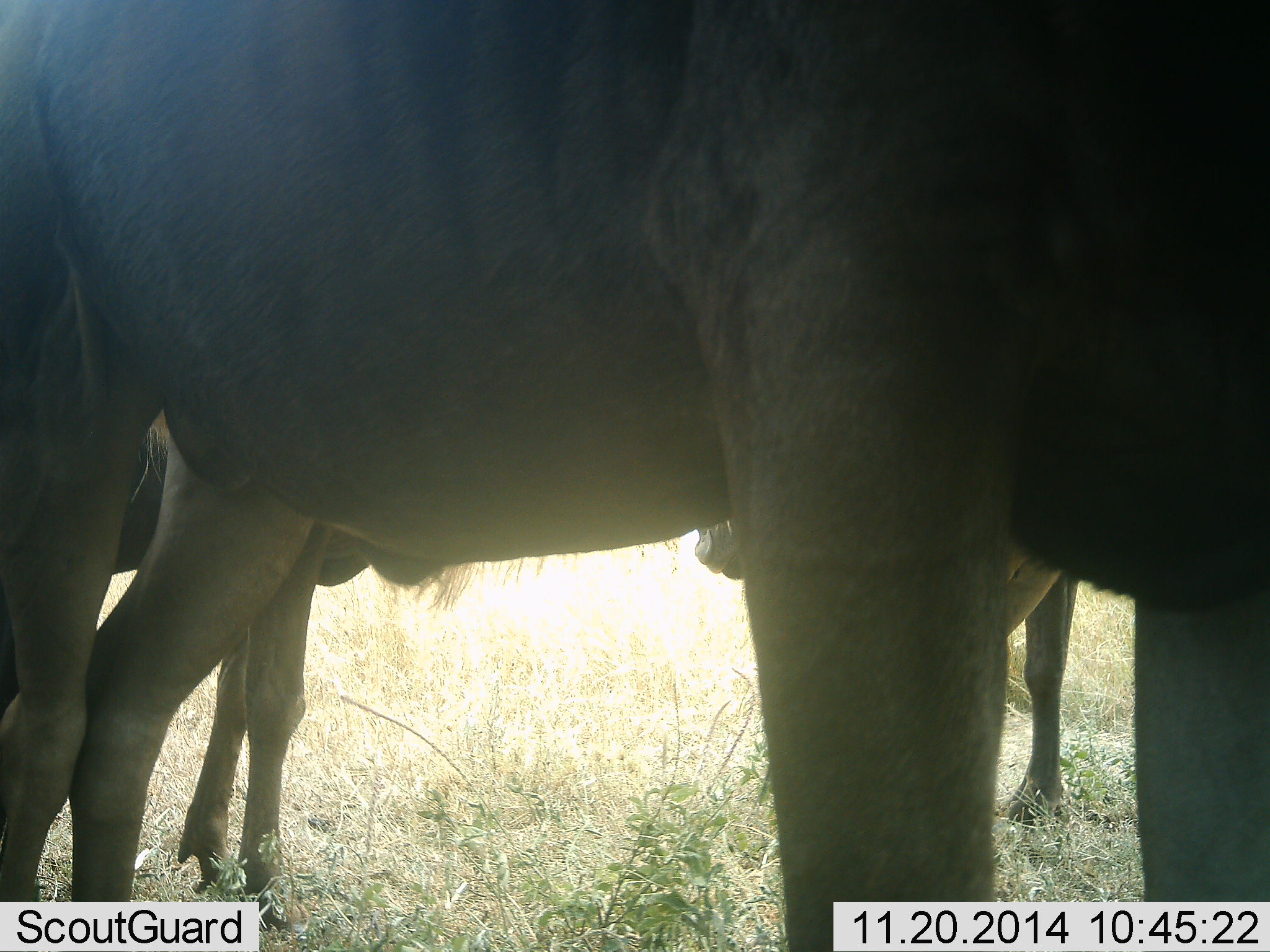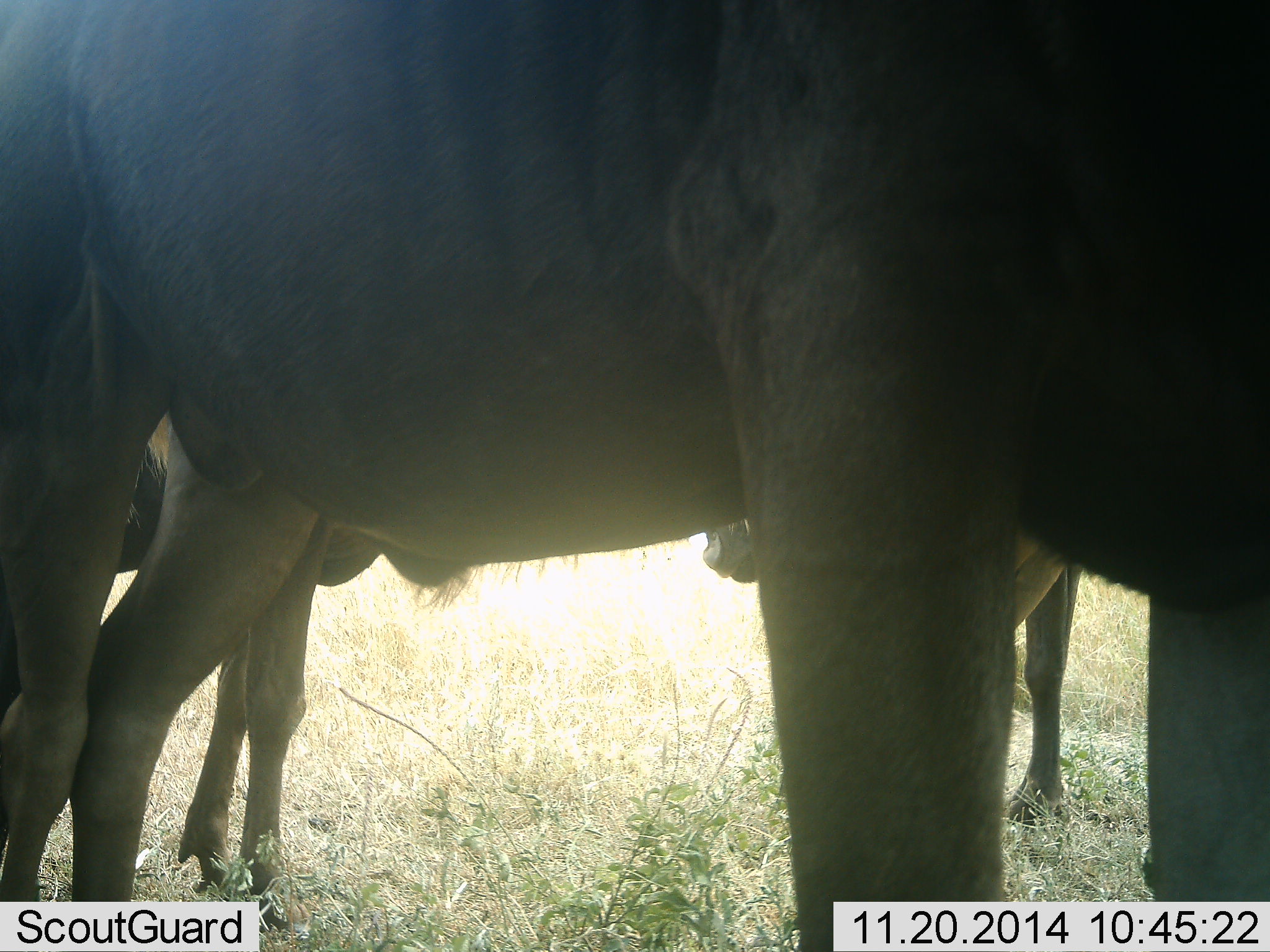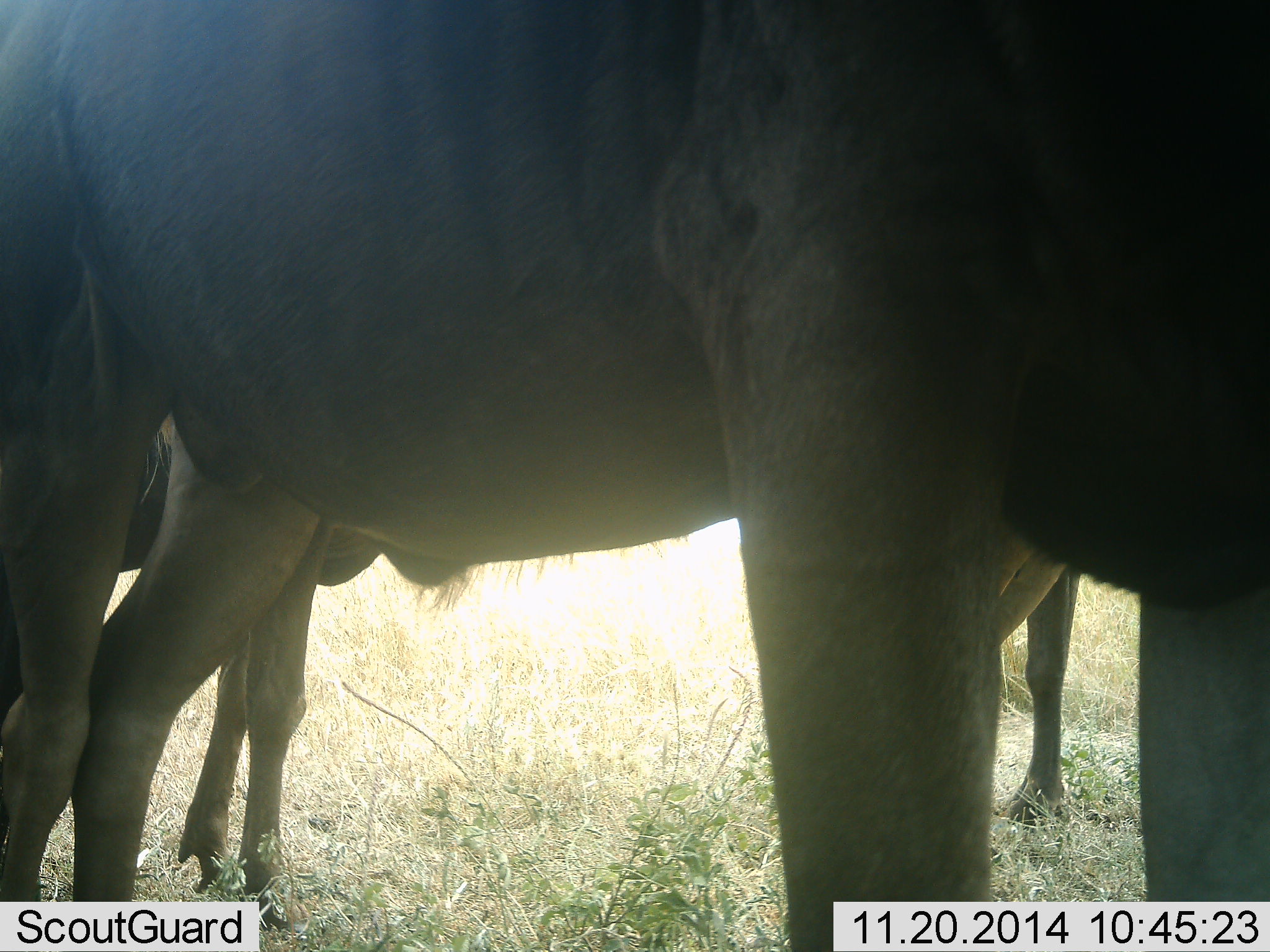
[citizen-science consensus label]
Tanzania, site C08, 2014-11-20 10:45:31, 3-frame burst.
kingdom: Animalia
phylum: Chordata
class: Mammalia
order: Artiodactyla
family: Bovidae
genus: Connochaetes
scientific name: Connochaetes taurinus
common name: blue wildebeest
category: wildebeest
Wildebeest (blue wildebeest) (Connochaetes taurinus), count 3. Behavior (volunteer vote fractions): standing 90%, resting 10%, moving 0%, interacting 10%. Young present (vote fraction): 0%. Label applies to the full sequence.